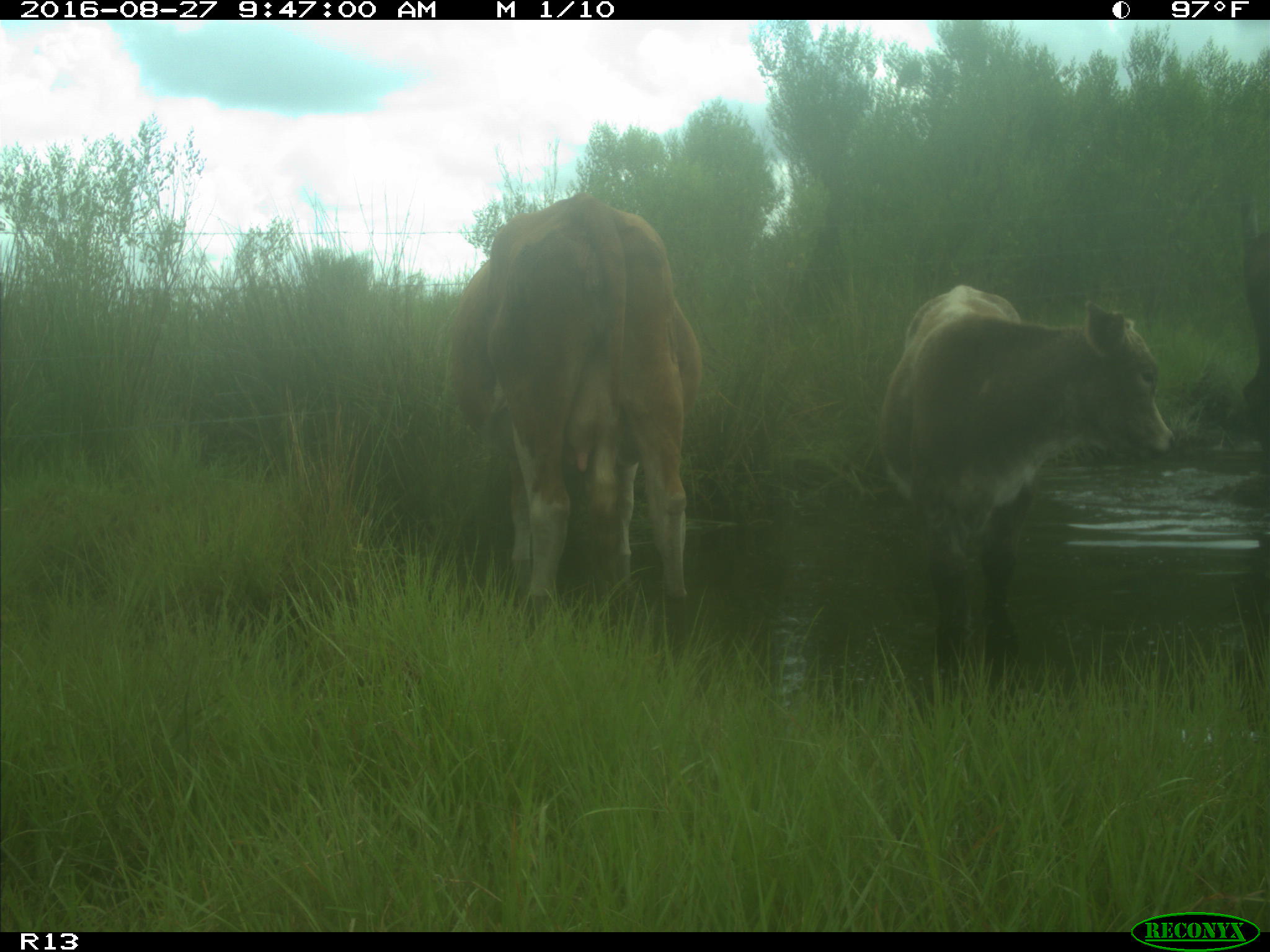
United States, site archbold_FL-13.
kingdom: Animalia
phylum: Chordata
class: Mammalia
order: Artiodactyla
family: Bovidae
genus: Bos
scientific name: Bos taurus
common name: domestic cow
Bos taurus (domestic cow).